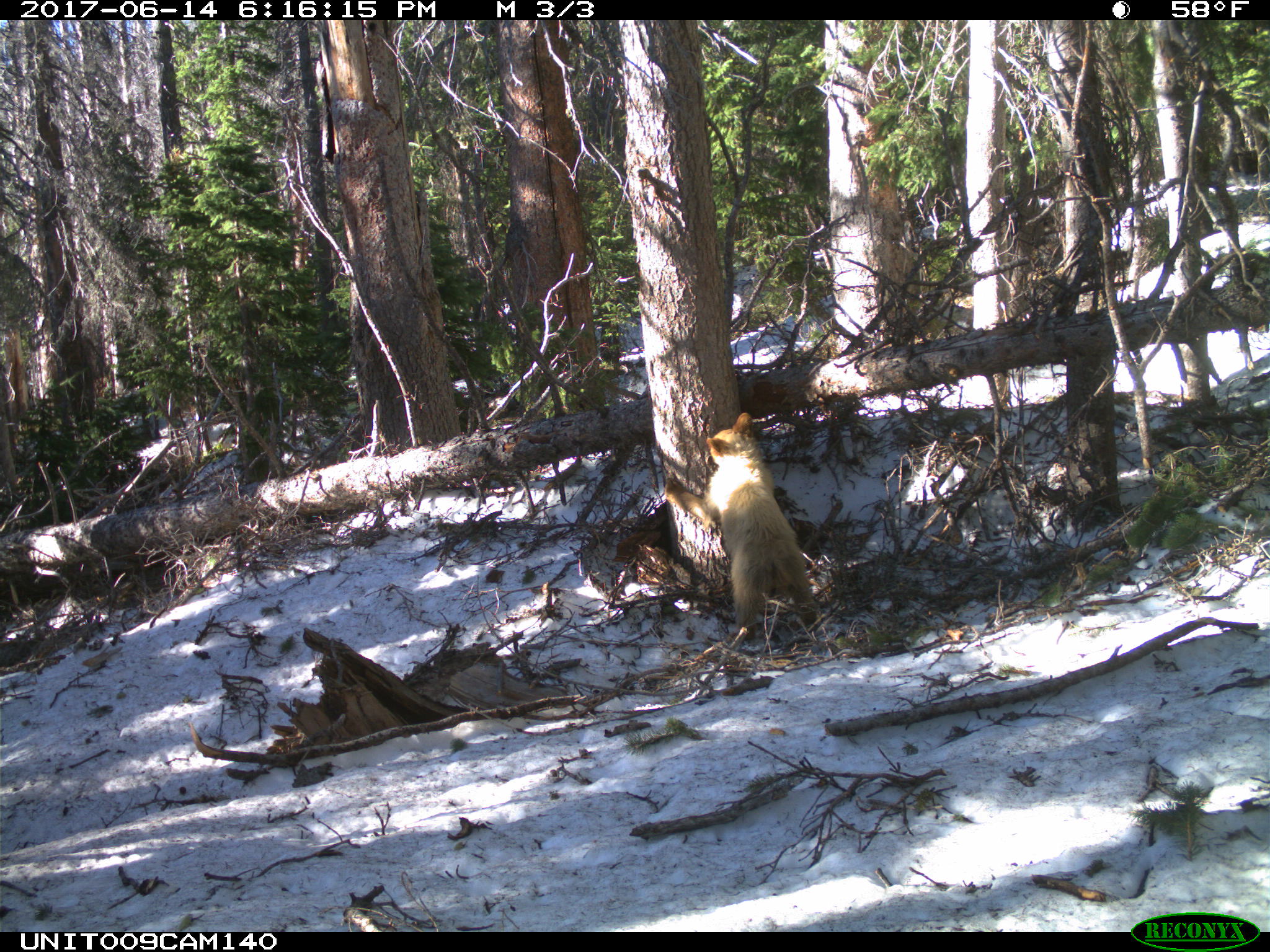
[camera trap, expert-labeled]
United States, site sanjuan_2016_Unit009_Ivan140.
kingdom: Animalia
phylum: Chordata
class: Mammalia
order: Carnivora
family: Ursidae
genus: Ursus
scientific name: Ursus americanus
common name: american black bear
Ursus americanus (american black bear).